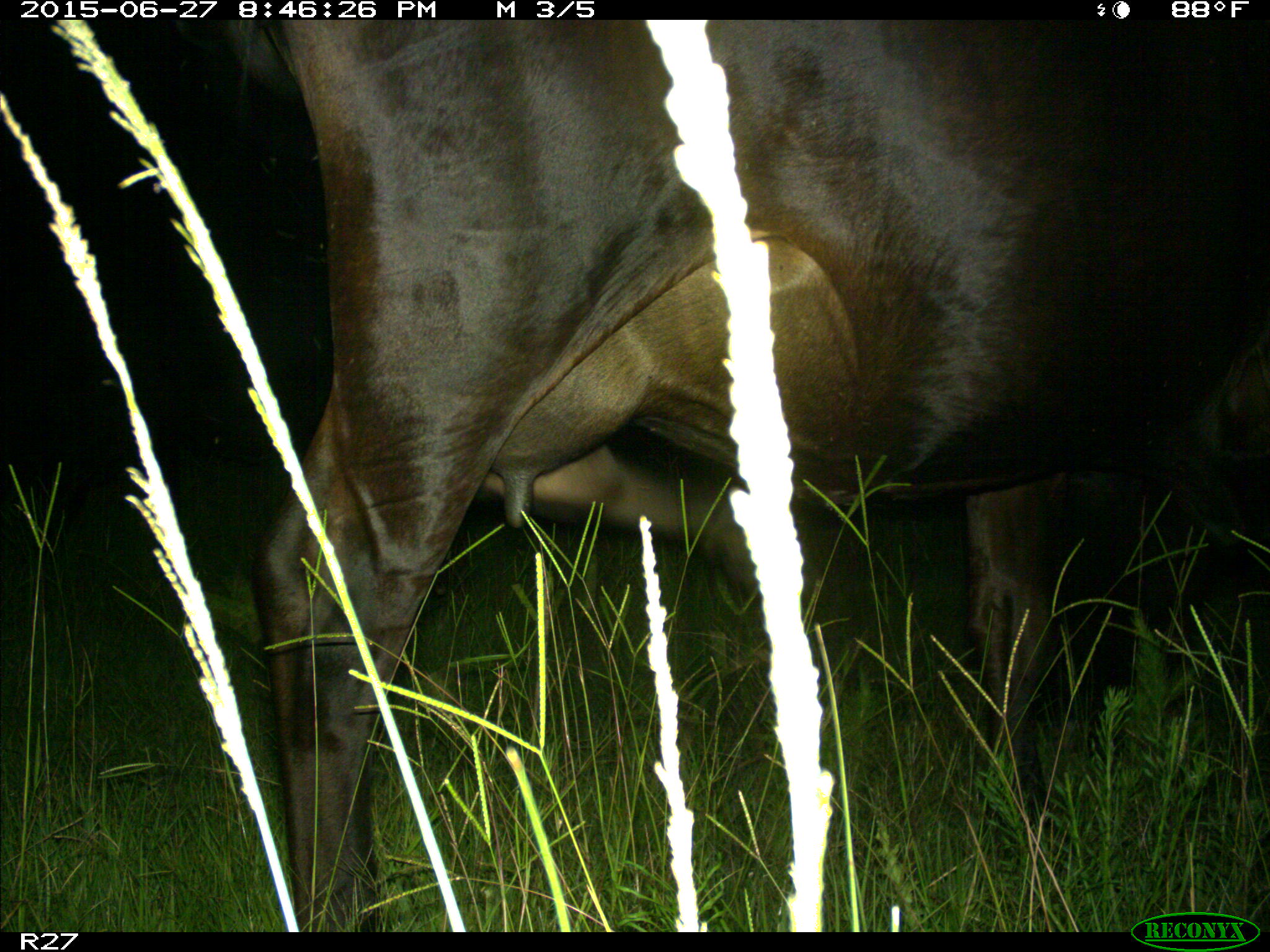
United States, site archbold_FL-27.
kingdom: Animalia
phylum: Chordata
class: Mammalia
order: Artiodactyla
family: Bovidae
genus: Bos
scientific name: Bos taurus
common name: domestic cow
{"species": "Bos taurus (domestic cow)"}